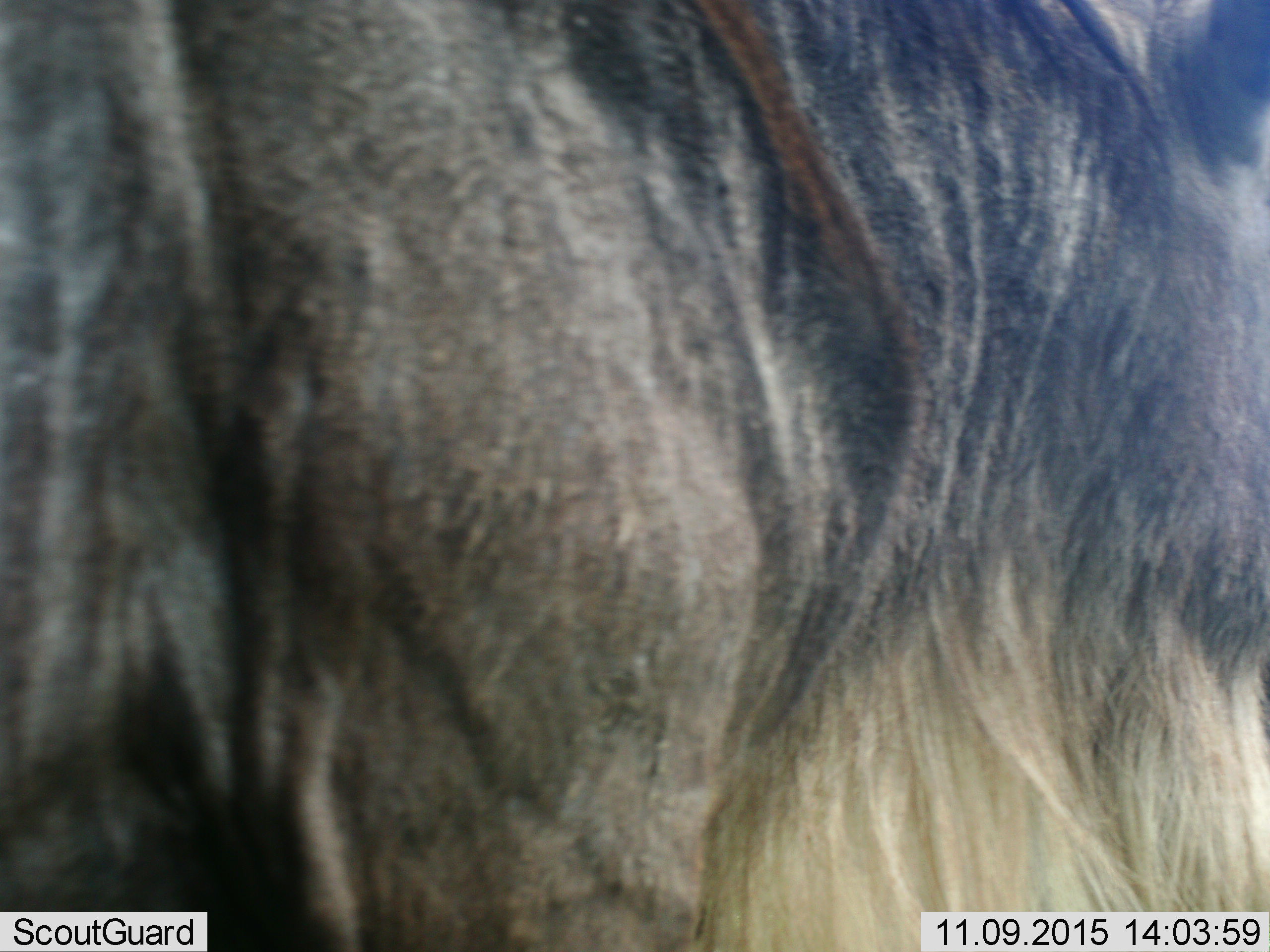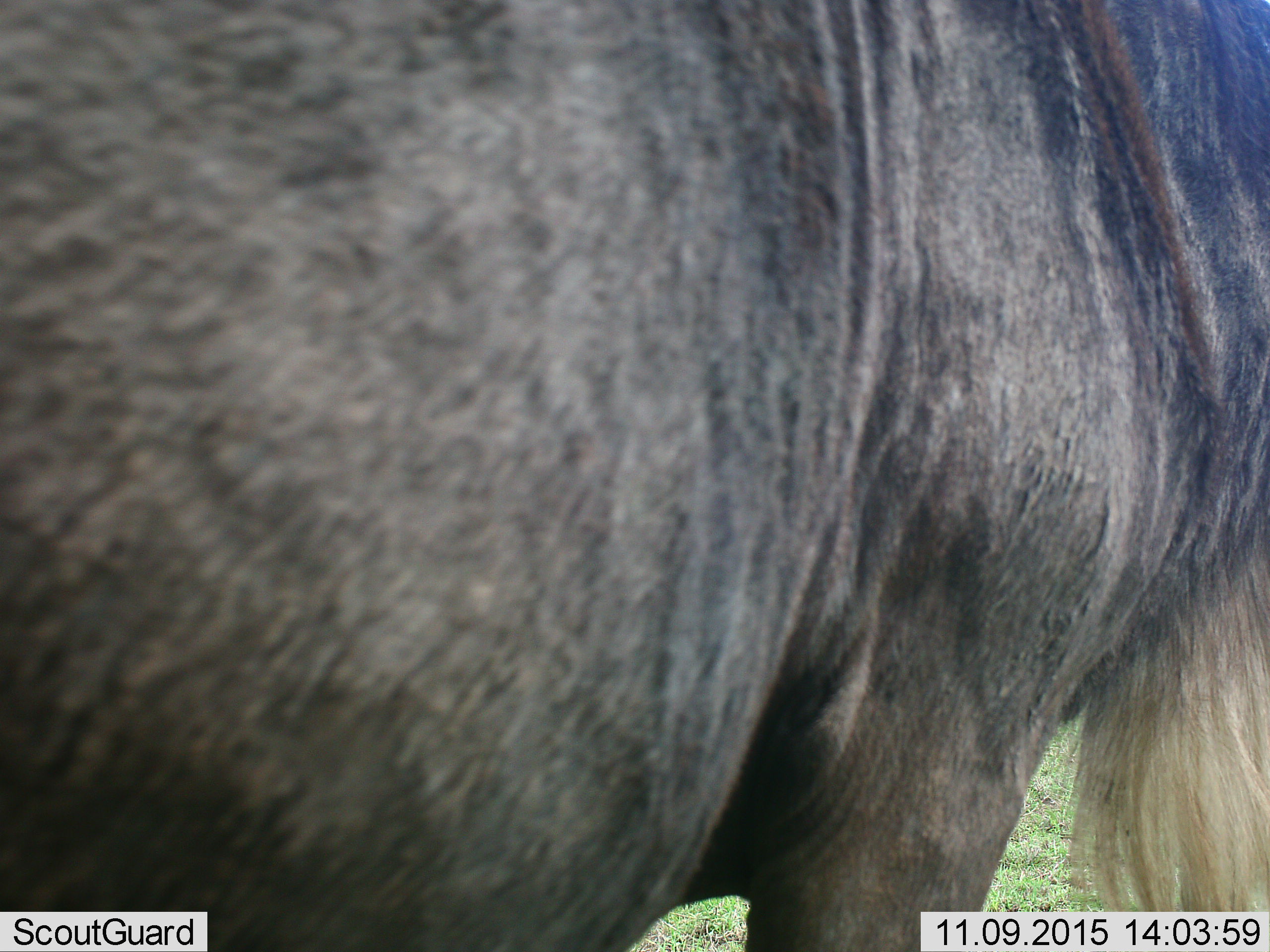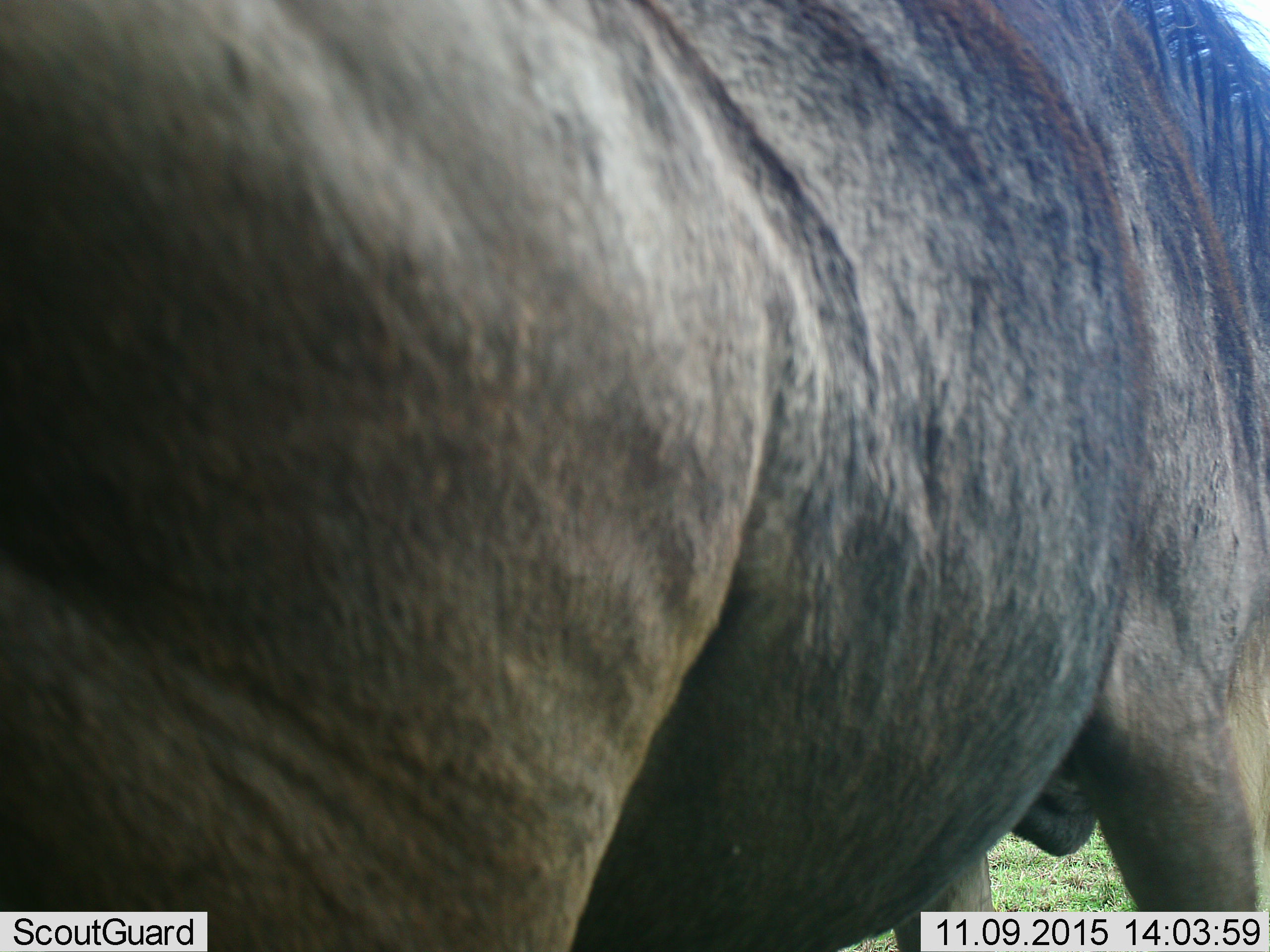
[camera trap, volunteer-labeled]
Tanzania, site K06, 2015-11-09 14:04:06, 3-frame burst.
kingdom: Animalia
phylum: Chordata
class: Mammalia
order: Artiodactyla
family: Bovidae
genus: Connochaetes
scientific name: Connochaetes taurinus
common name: blue wildebeest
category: wildebeest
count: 1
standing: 0%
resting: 0%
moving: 100%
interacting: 0%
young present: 0%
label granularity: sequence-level